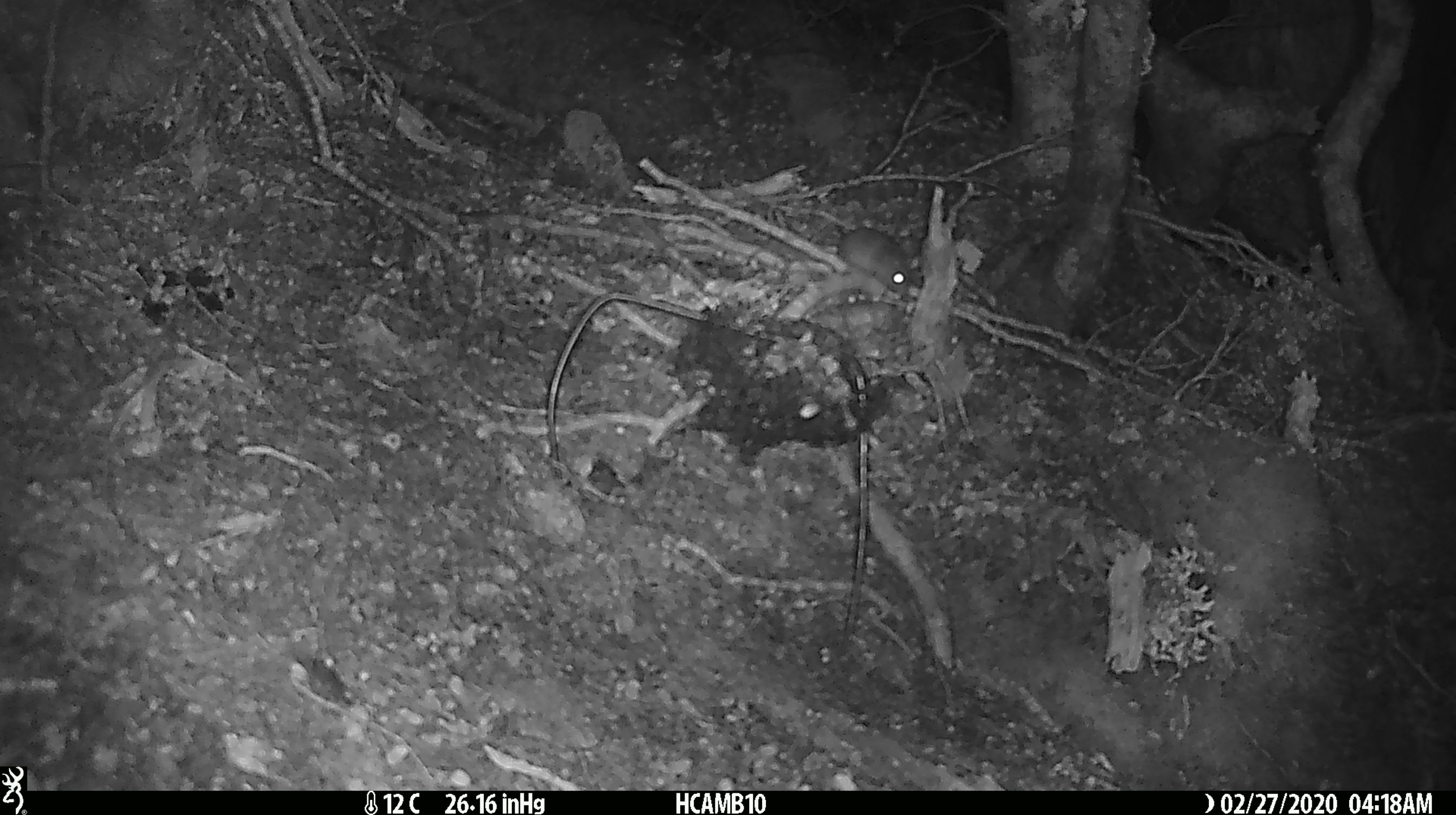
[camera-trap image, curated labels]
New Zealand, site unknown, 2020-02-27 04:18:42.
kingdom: Animalia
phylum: Chordata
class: Mammalia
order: Rodentia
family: Muridae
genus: Mus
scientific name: Mus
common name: mouse